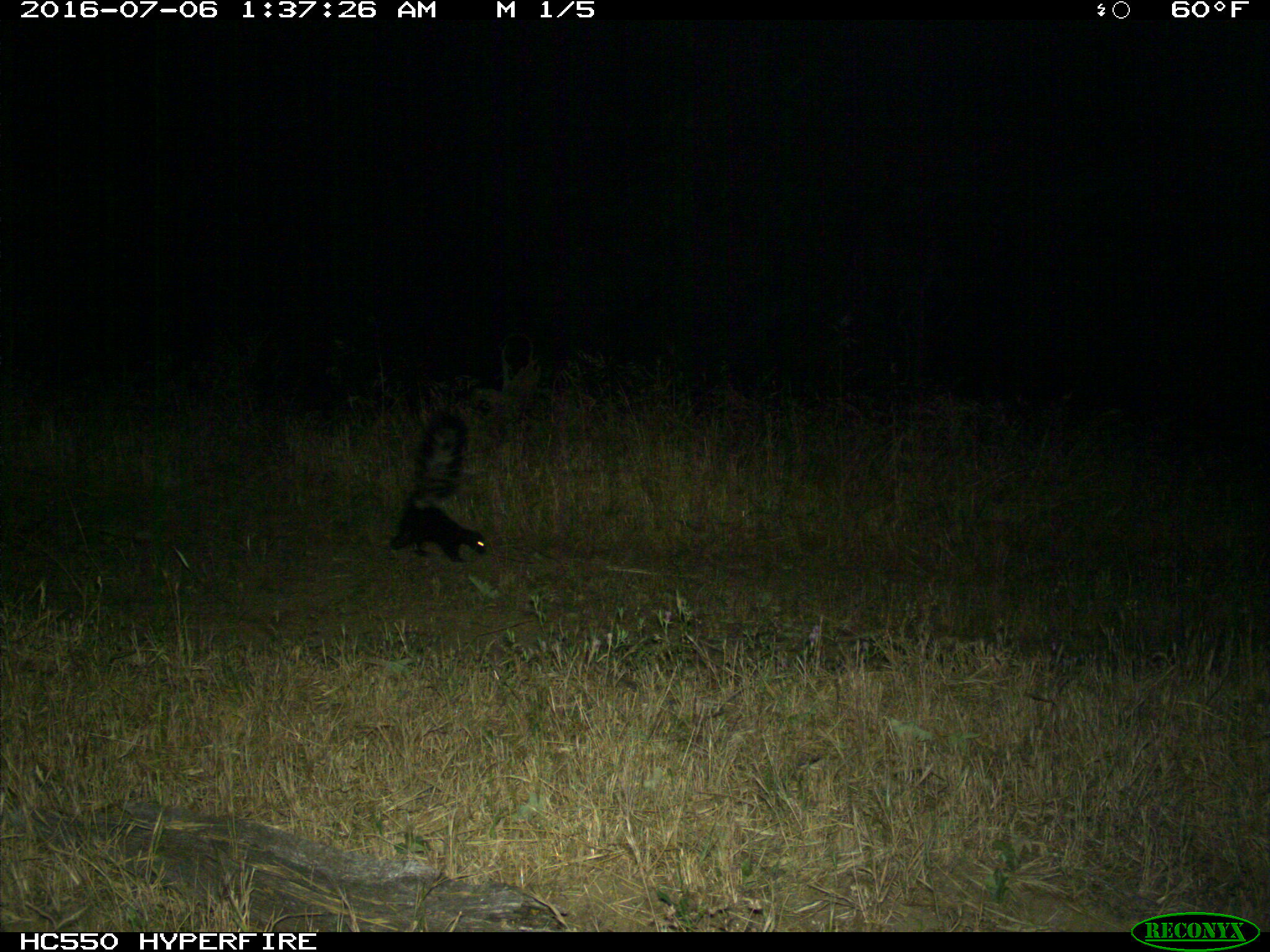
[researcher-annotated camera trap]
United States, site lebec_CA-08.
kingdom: Animalia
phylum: Chordata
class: Mammalia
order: Carnivora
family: Mephitidae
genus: Mephitis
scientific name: Mephitis mephitis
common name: striped skunk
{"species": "Mephitis mephitis (striped skunk)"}